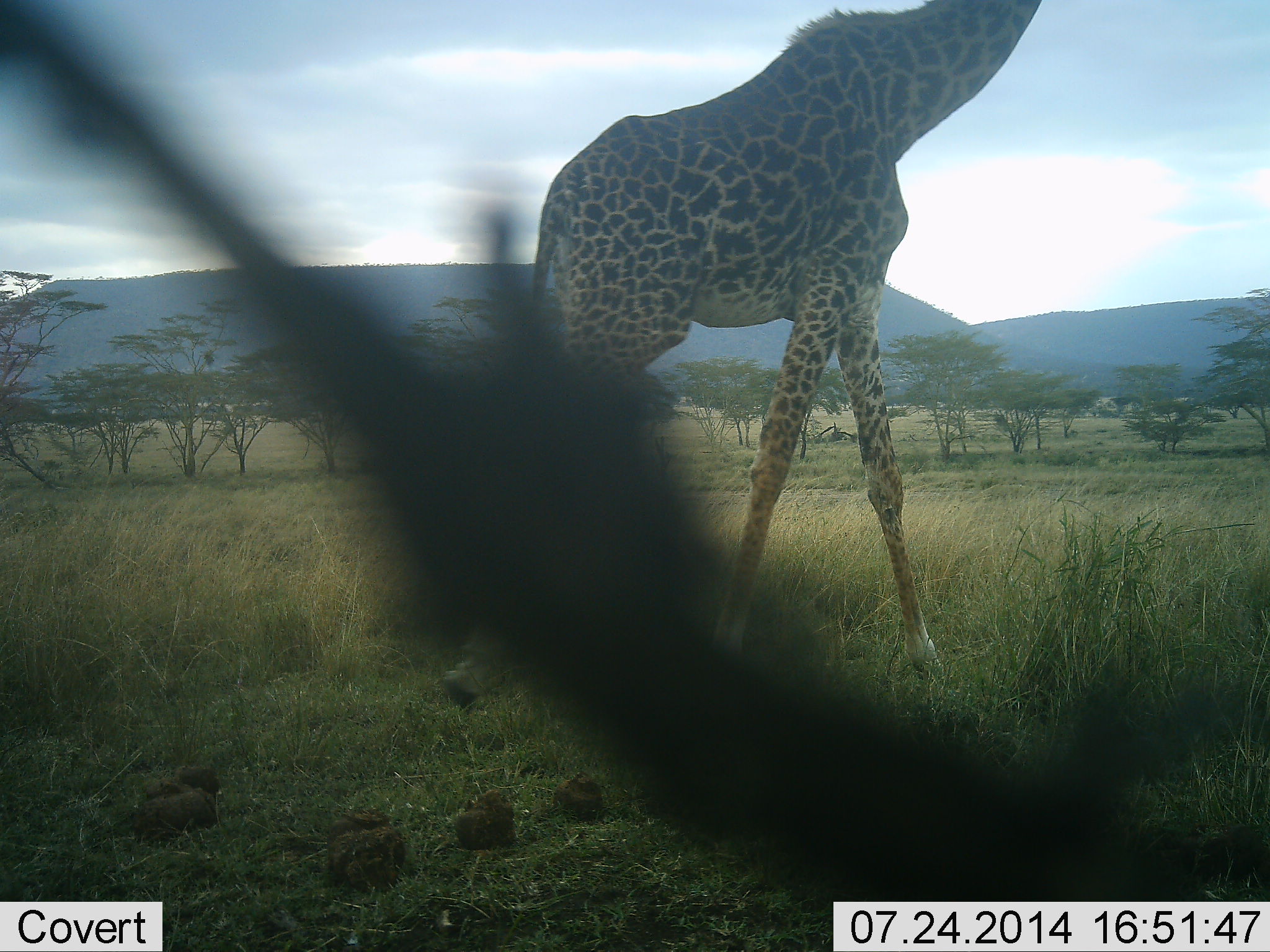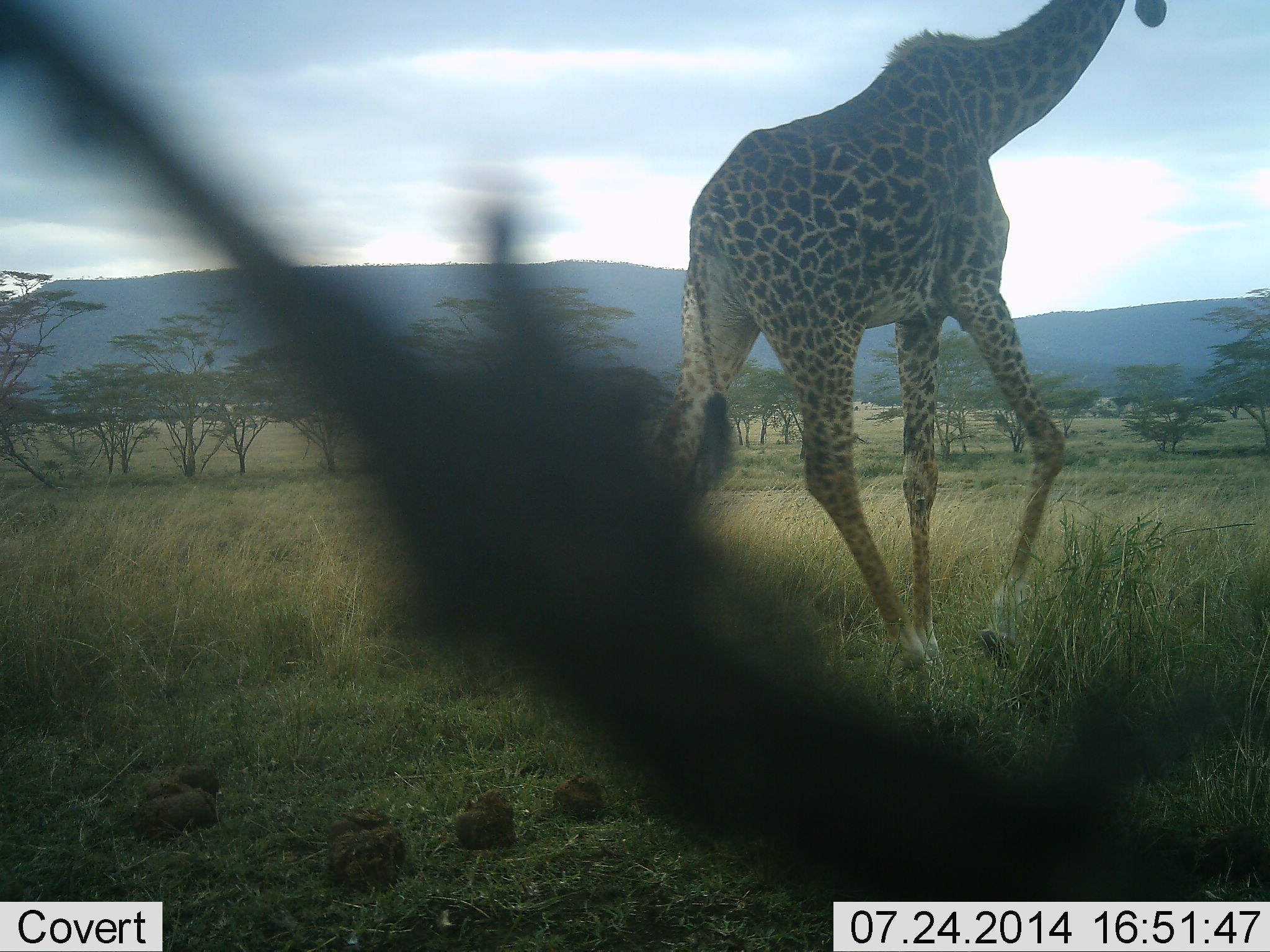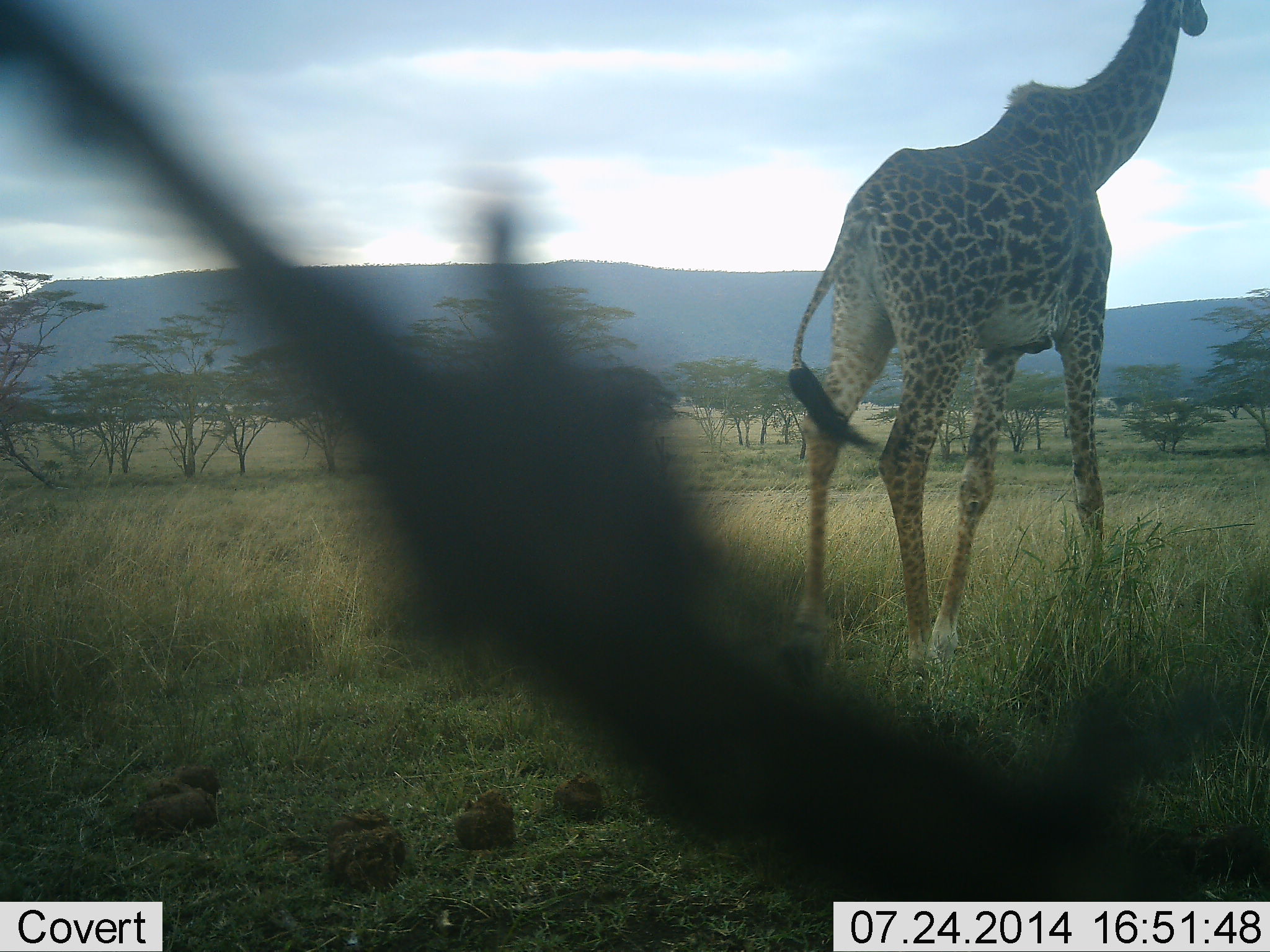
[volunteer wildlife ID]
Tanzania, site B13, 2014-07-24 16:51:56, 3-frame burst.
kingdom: Animalia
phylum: Chordata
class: Mammalia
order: Artiodactyla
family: Giraffidae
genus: Giraffa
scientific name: Giraffa camelopardalis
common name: giraffe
Giraffe (Giraffa camelopardalis), count 1. Behavior (volunteer vote fractions): standing 0%, resting 0%, moving 100%, interacting 0%. Young present (vote fraction): 0%. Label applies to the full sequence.